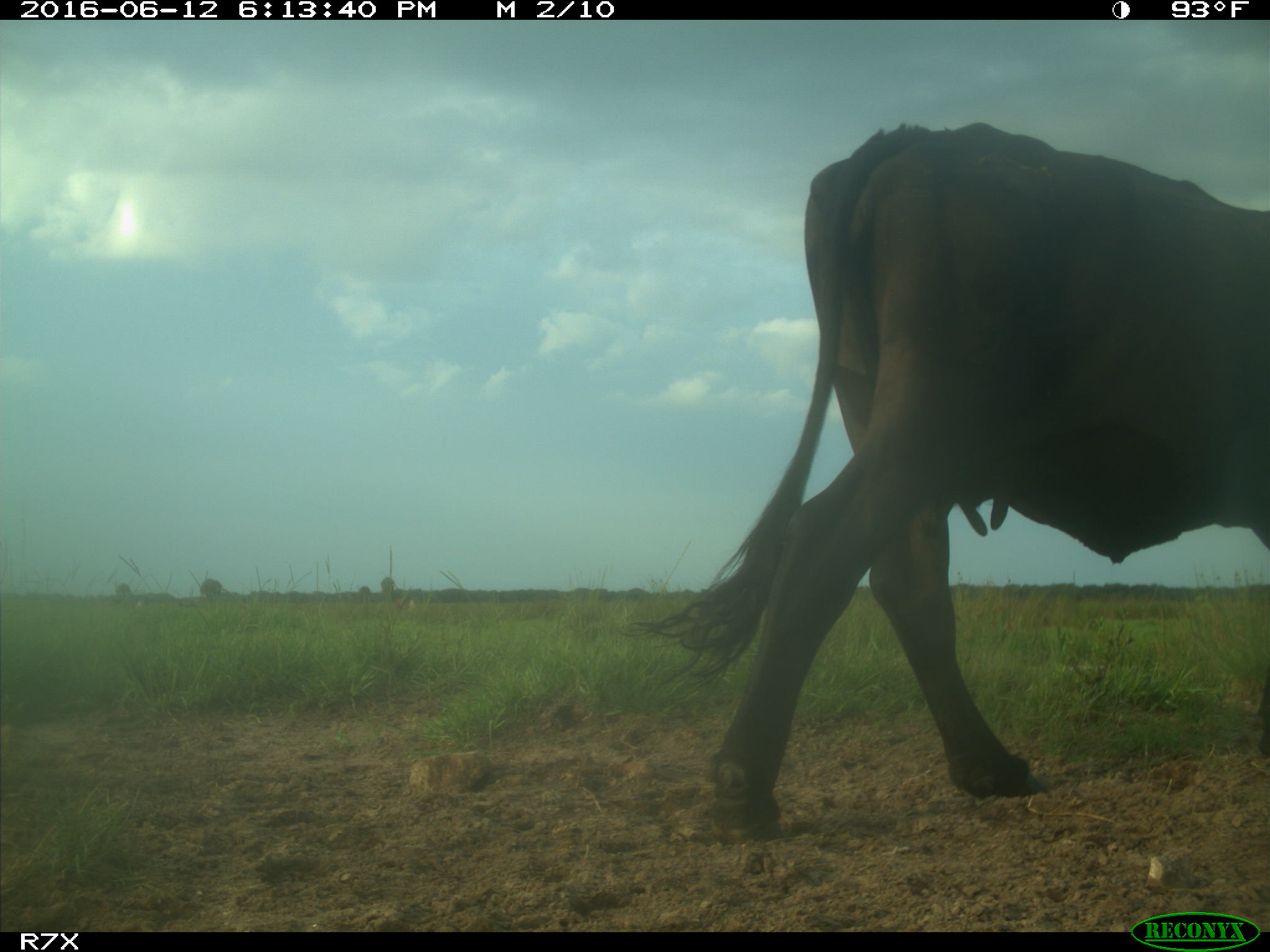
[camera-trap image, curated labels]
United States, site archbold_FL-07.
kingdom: Animalia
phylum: Chordata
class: Mammalia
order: Artiodactyla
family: Bovidae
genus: Bos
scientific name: Bos taurus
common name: domestic cow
Bos taurus (domestic cow).